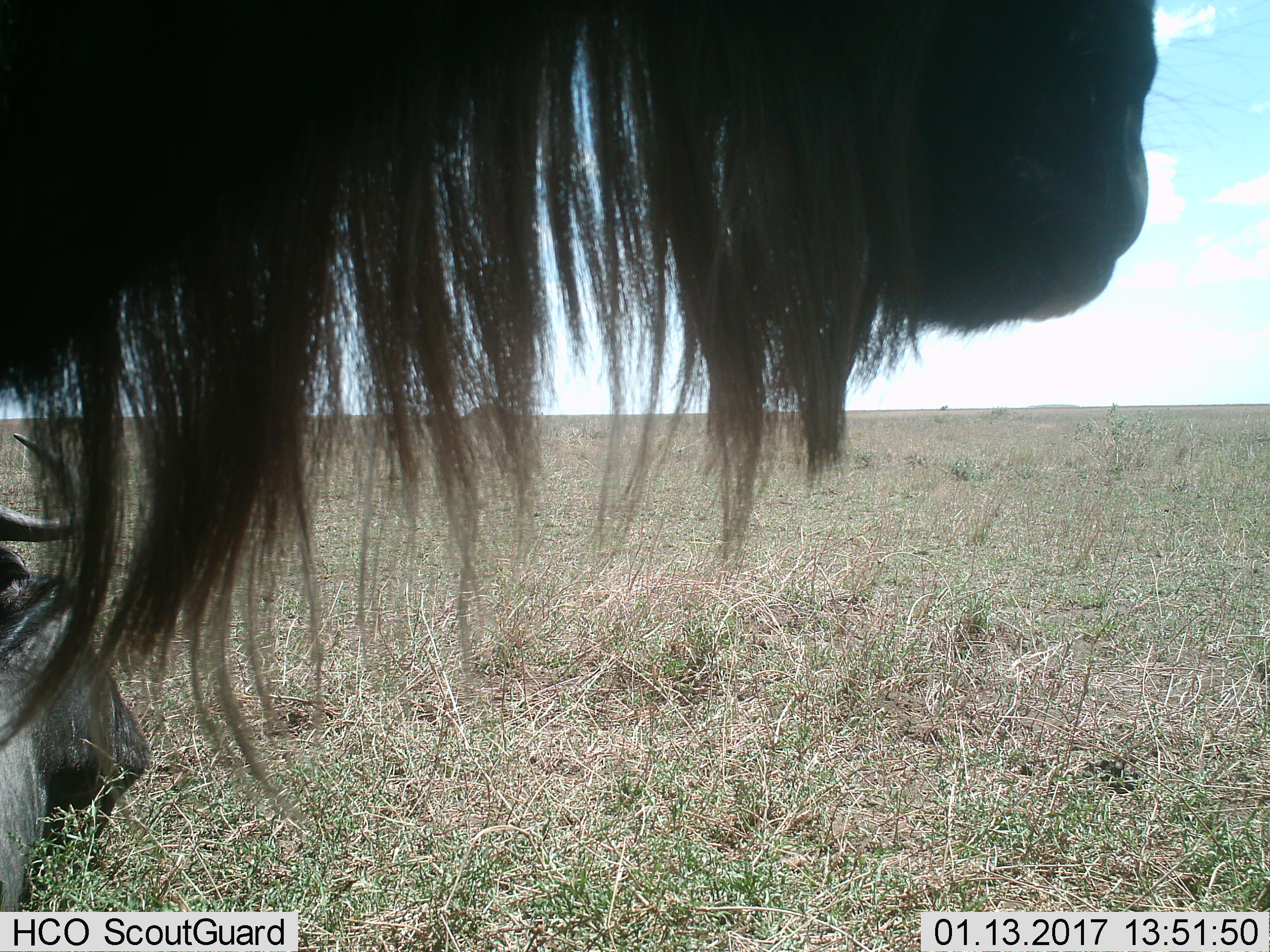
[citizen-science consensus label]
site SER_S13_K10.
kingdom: Animalia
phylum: Chordata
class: Mammalia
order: Artiodactyla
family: Bovidae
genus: Connochaetes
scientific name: Connochaetes taurinus taurinus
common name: blue wildebeest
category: wildebeestblue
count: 2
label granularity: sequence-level